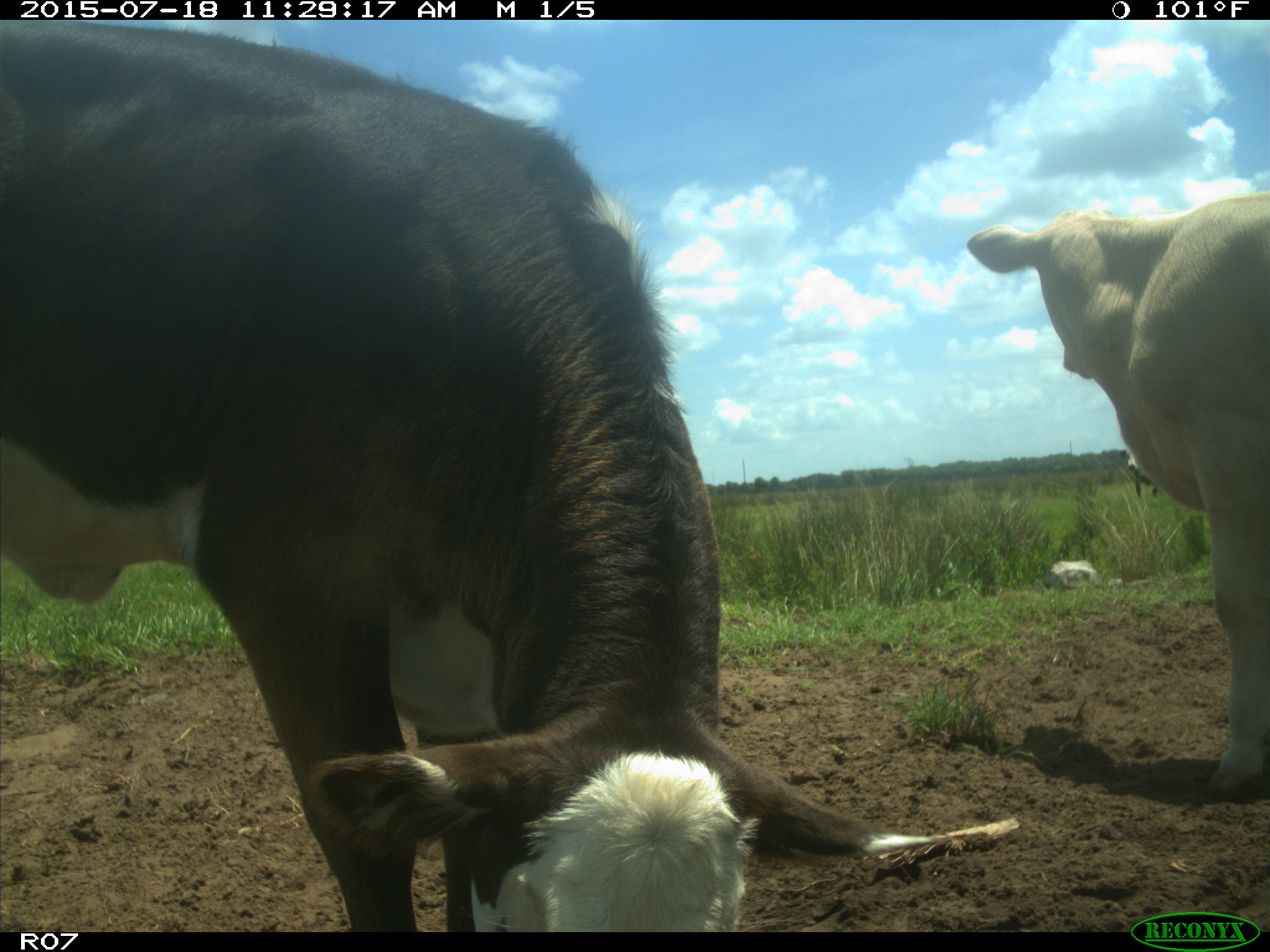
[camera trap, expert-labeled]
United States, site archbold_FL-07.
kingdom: Animalia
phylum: Chordata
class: Mammalia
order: Artiodactyla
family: Bovidae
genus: Bos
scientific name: Bos taurus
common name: domestic cow